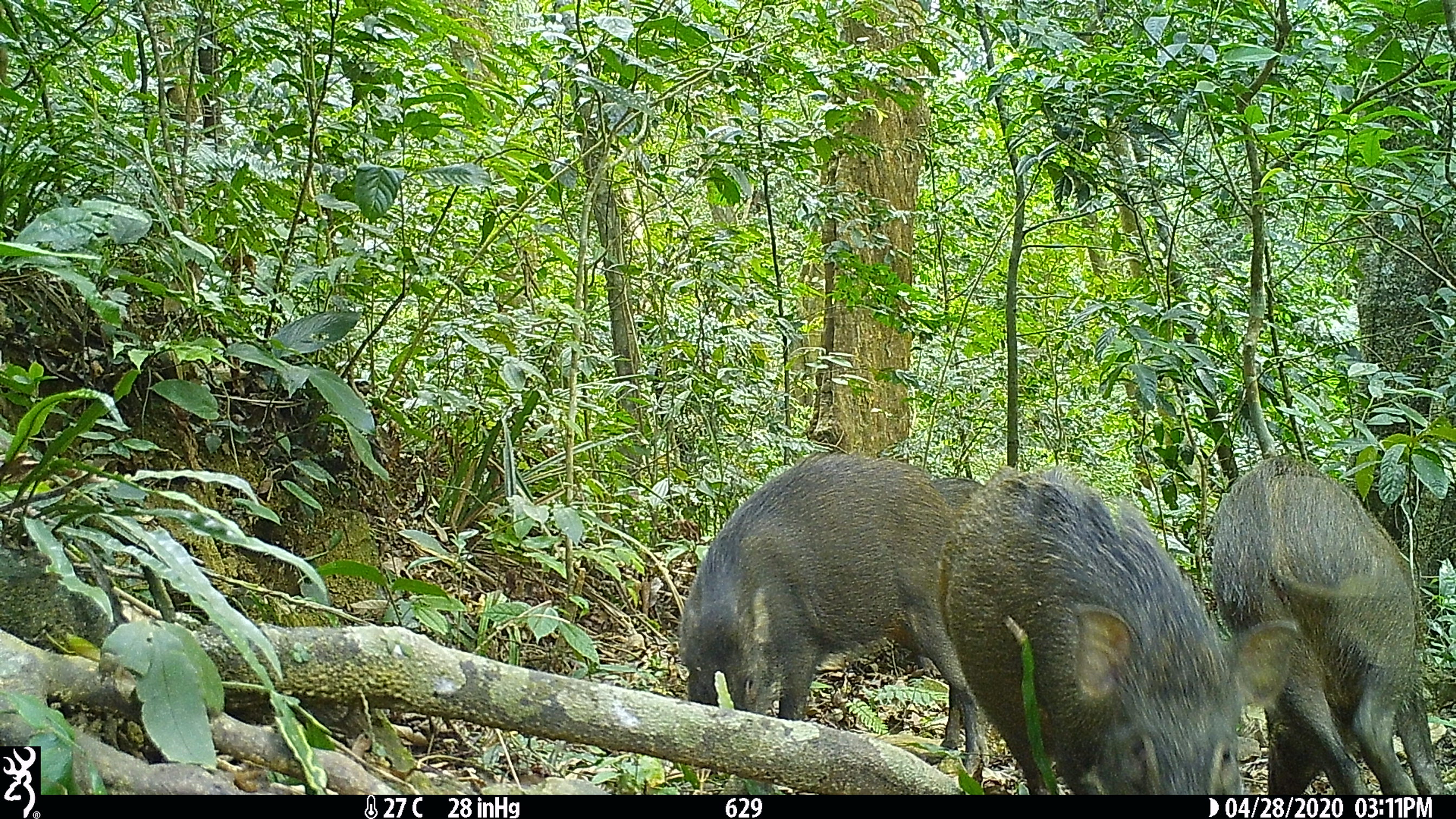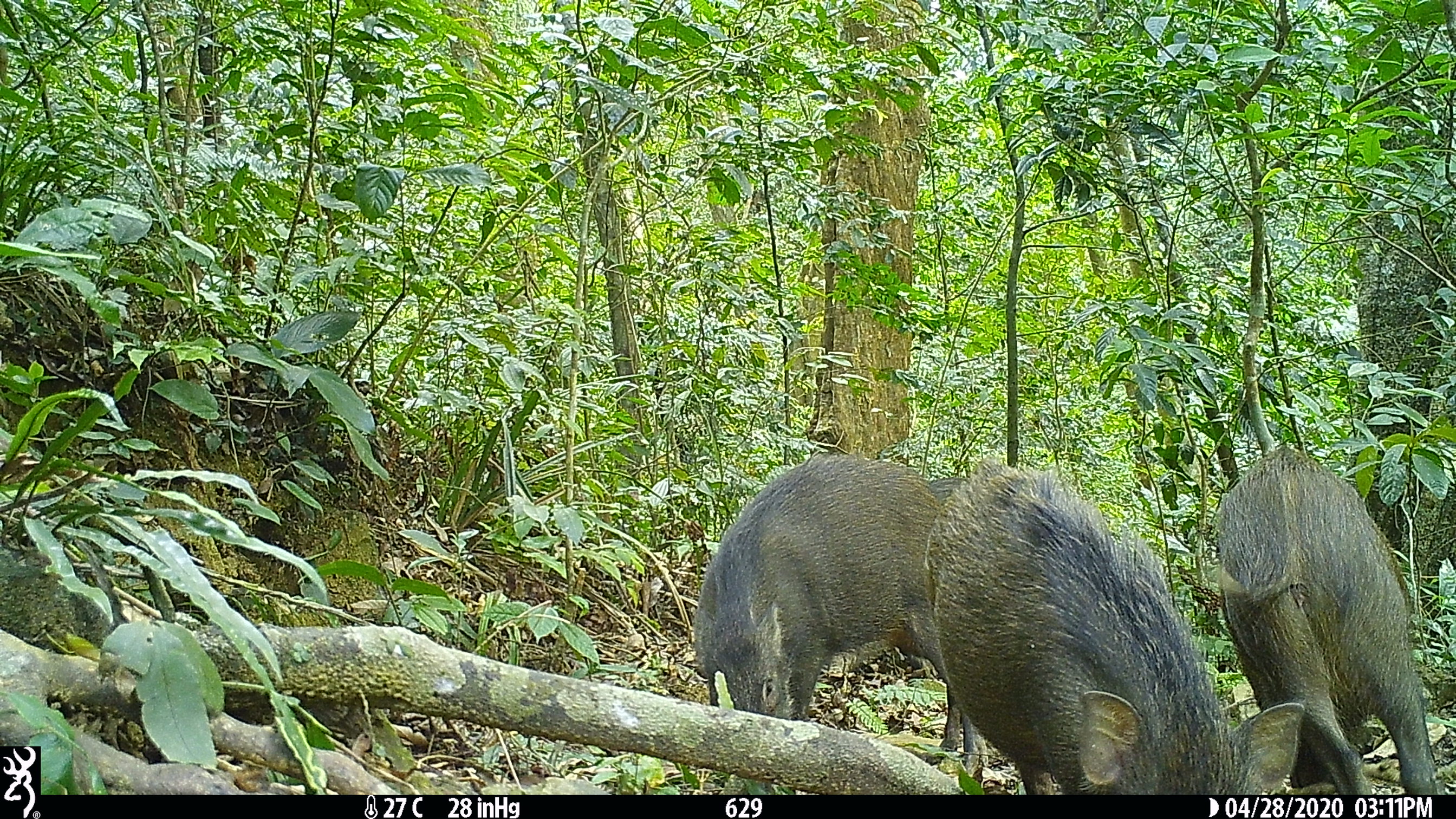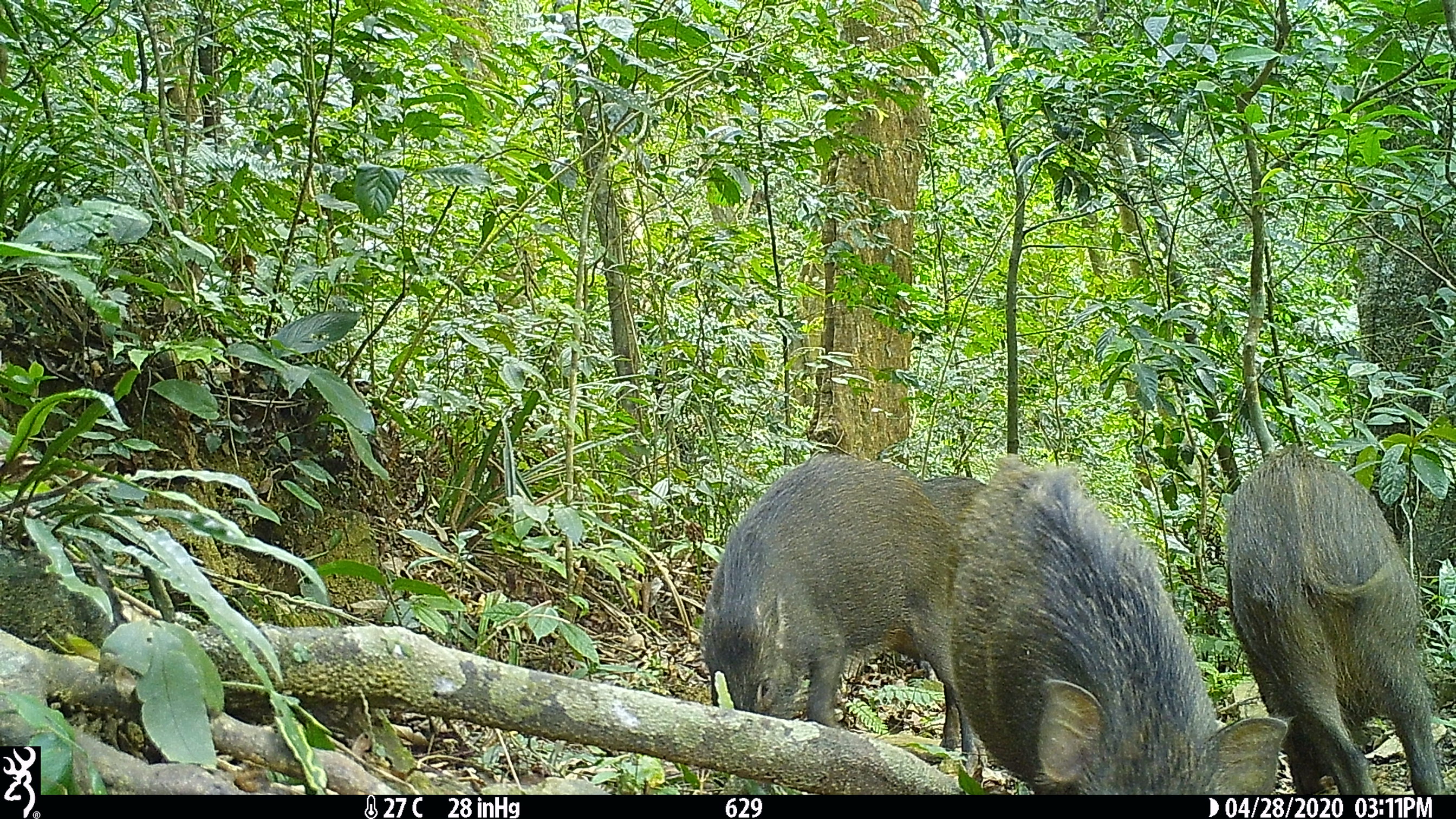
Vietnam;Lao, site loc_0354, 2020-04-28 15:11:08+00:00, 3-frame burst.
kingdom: Animalia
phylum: Chordata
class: Mammalia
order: Artiodactyla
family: Suidae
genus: Sus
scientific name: Sus scrofa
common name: eurasian wild pig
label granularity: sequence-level